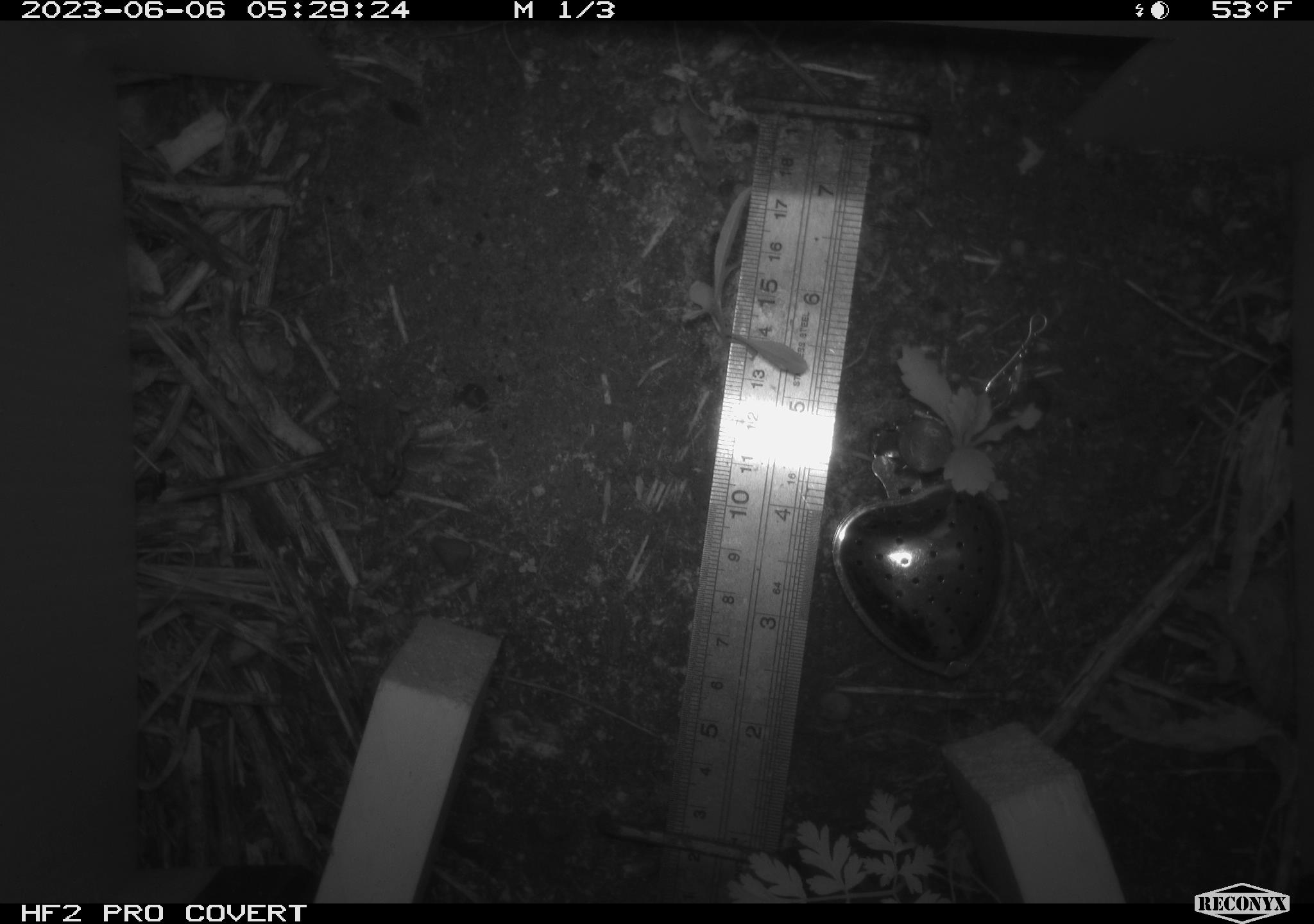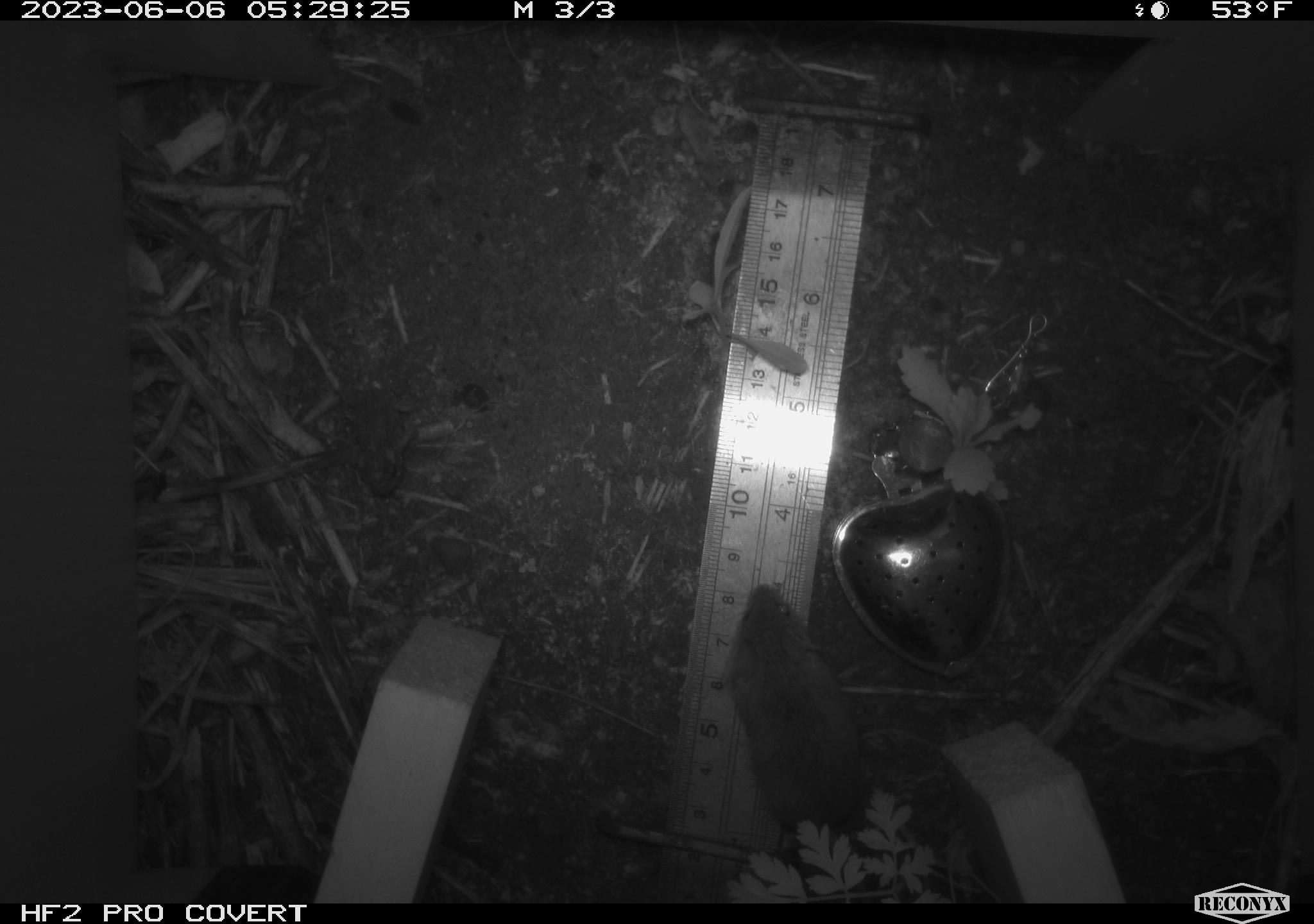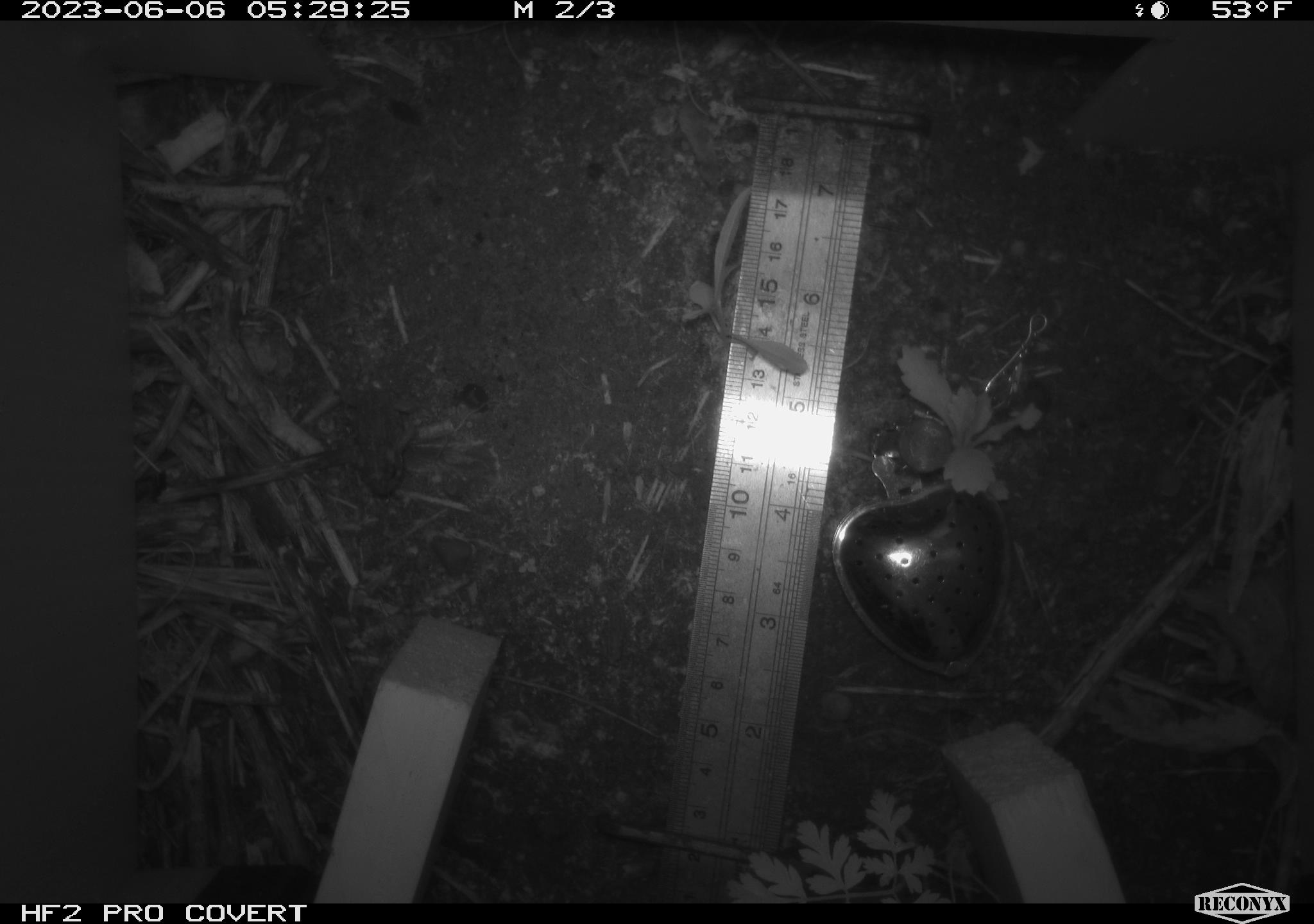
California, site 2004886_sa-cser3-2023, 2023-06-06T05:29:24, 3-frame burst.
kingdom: Animalia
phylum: Chordata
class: Amphibia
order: Anura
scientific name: Anura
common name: frogs